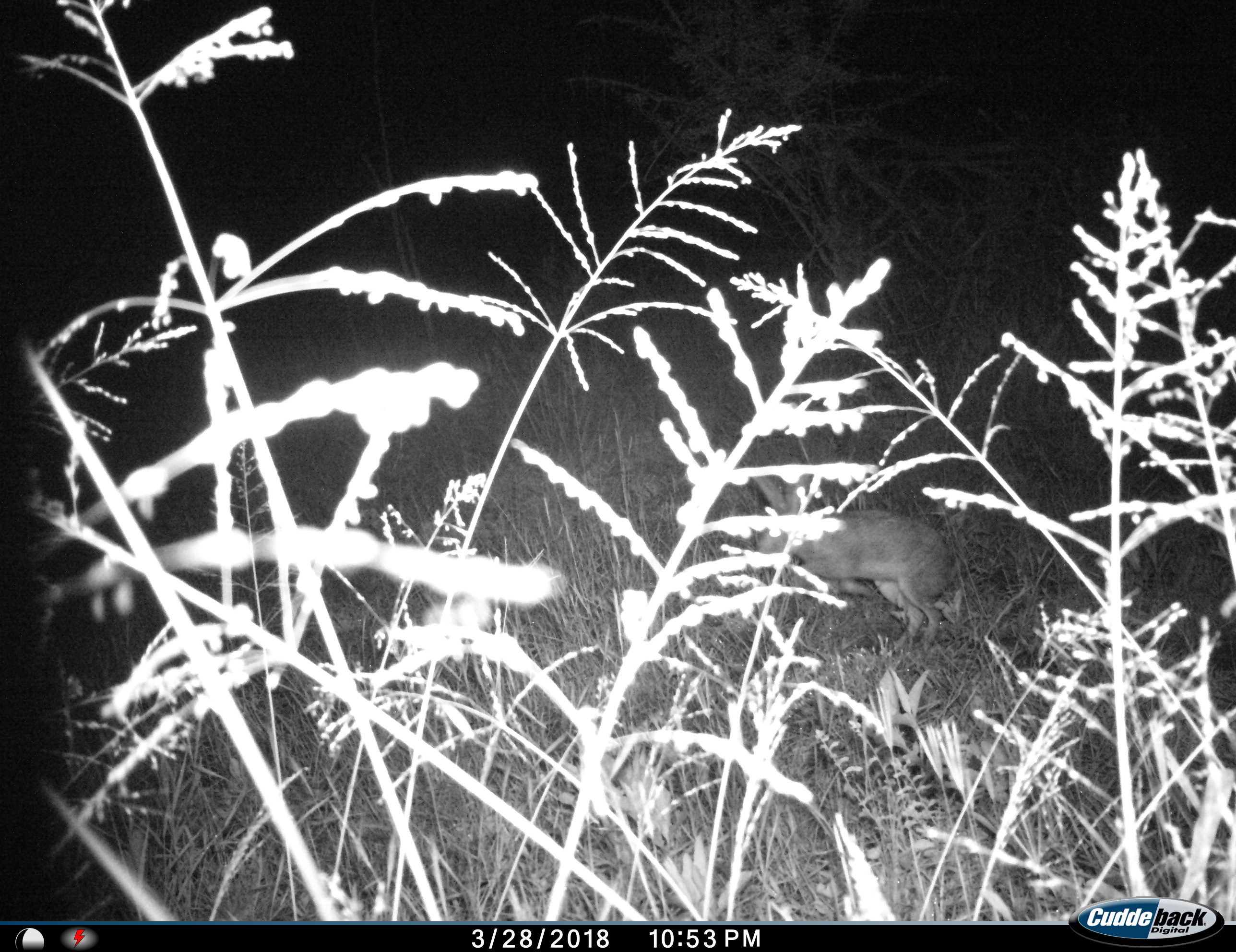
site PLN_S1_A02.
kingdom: Animalia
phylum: Chordata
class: Mammalia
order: Lagomorpha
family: Leporidae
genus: Lepus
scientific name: Lepus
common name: hare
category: hareunknown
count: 1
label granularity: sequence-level